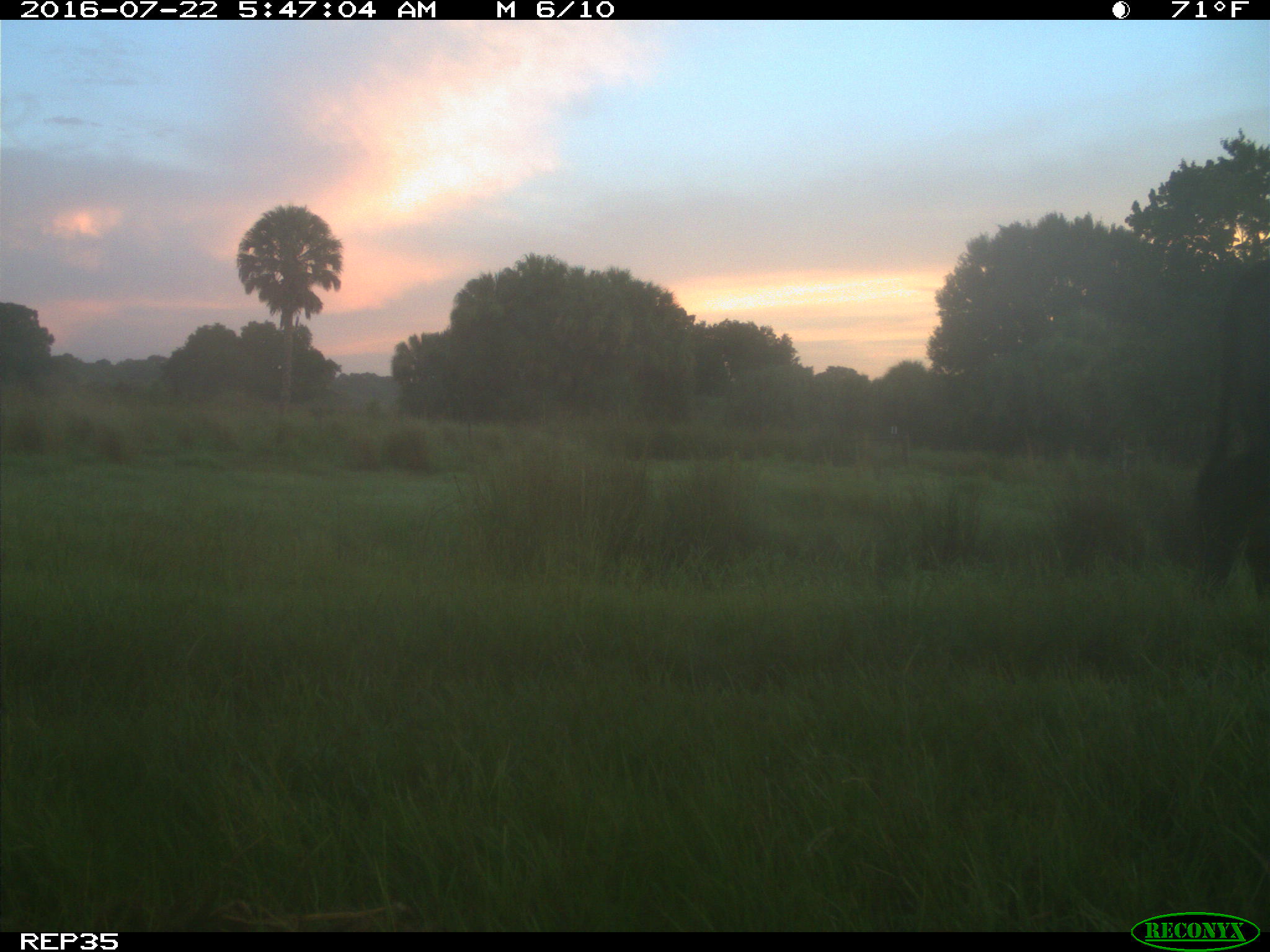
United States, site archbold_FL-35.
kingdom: Animalia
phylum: Chordata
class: Mammalia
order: Artiodactyla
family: Bovidae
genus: Bos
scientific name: Bos taurus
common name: domestic cow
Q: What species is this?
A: Bos taurus (domestic cow).